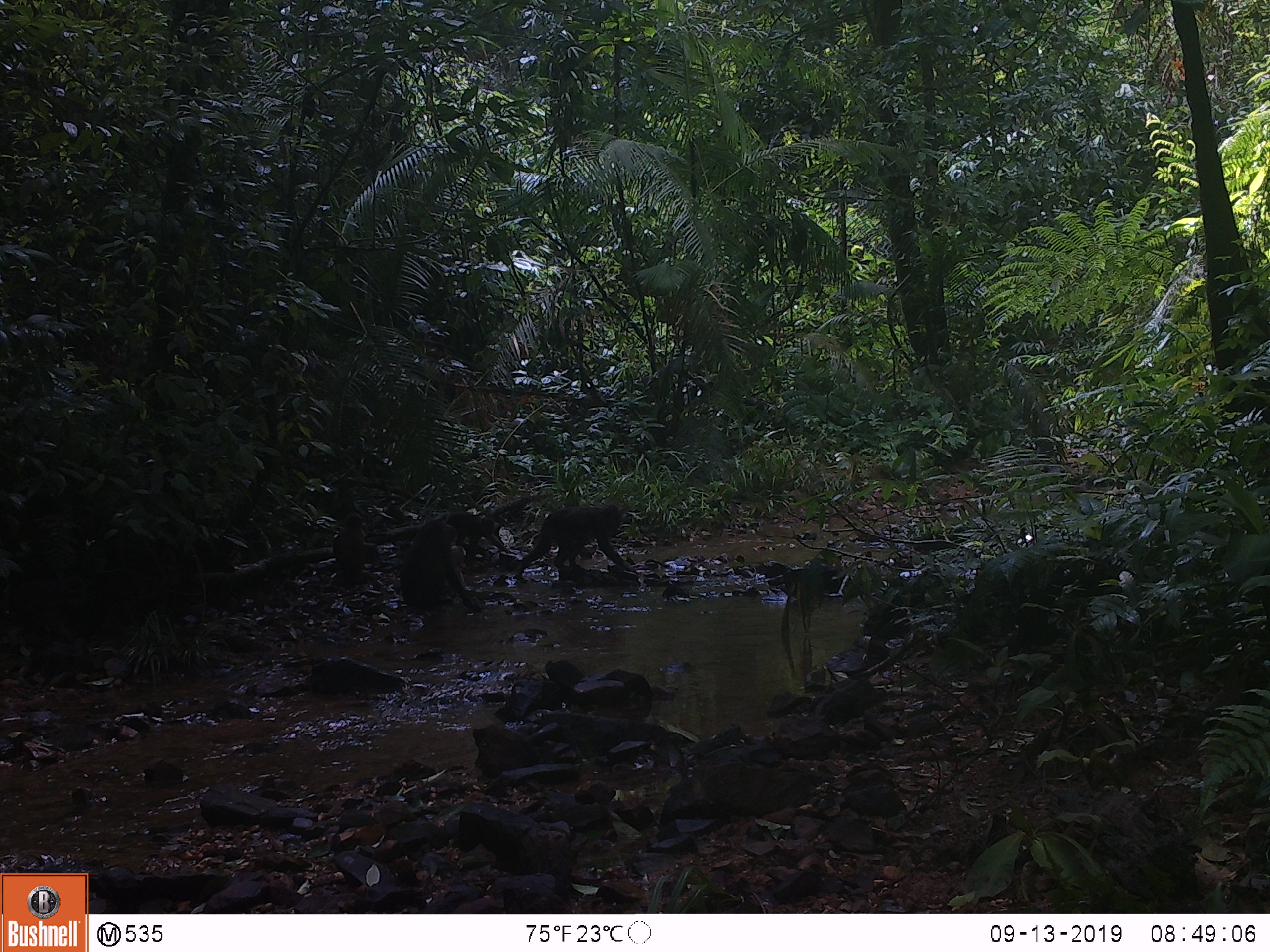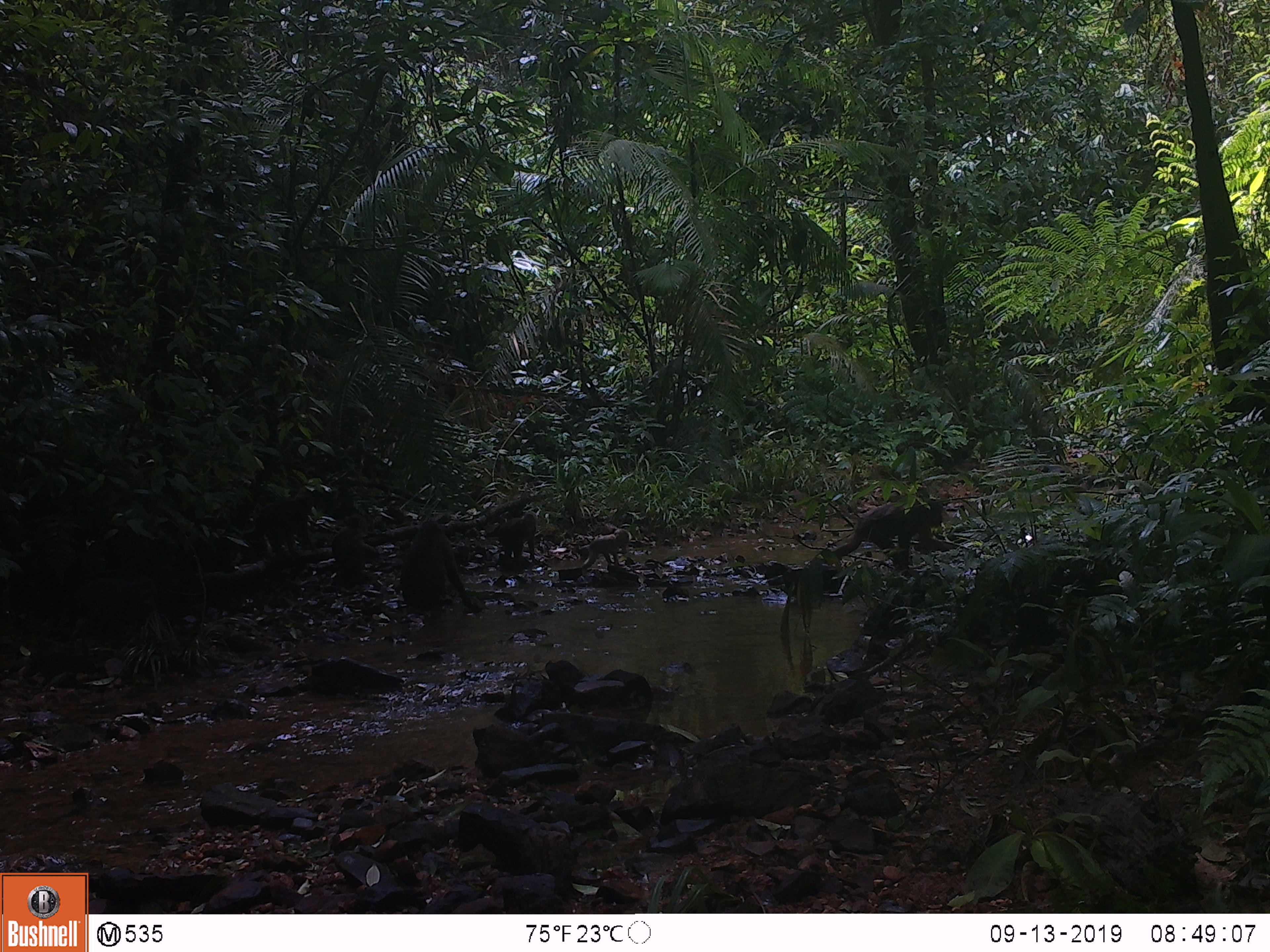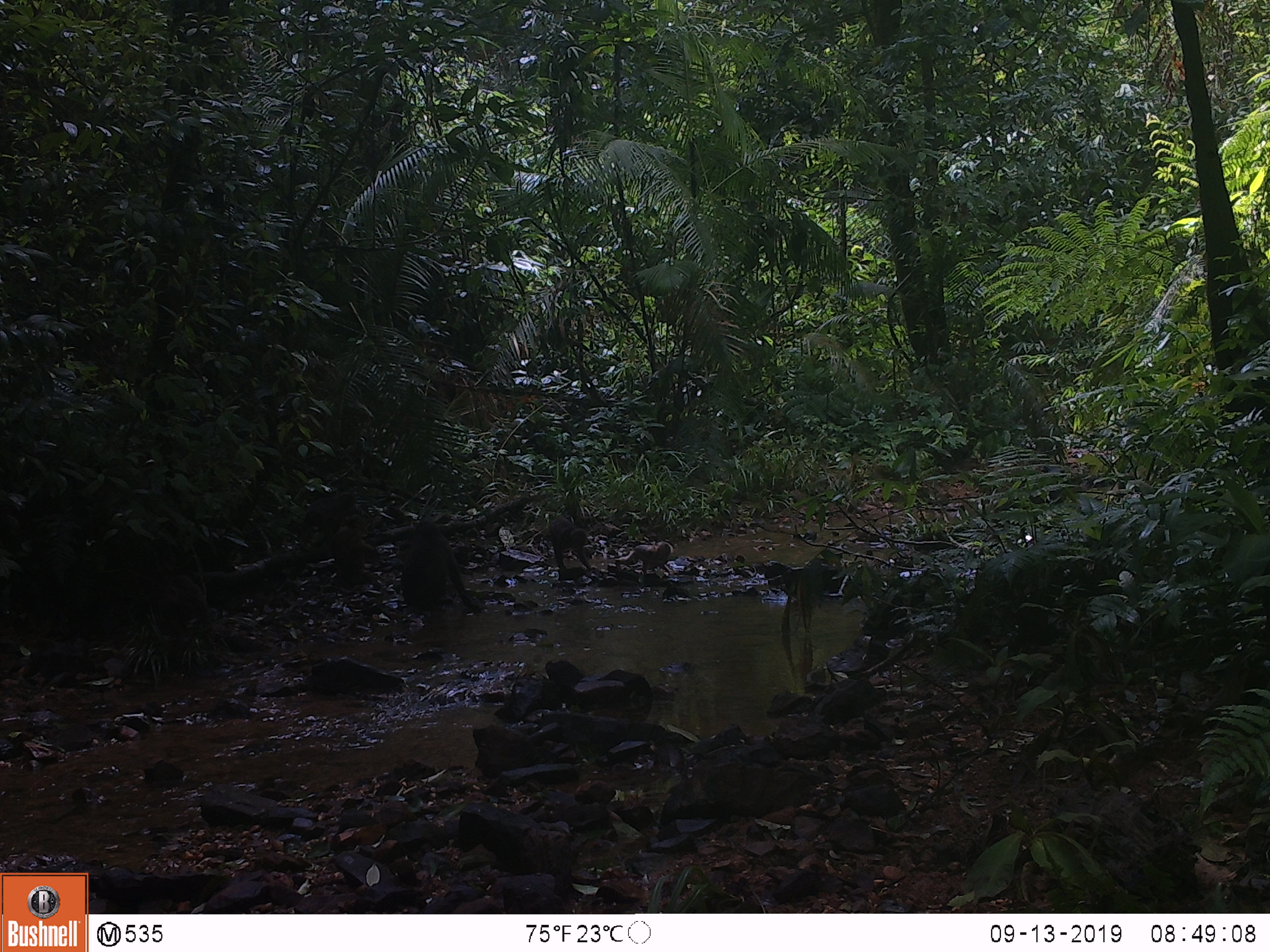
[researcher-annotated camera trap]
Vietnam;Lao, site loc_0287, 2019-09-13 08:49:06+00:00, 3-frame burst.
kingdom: Animalia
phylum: Chordata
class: Mammalia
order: Primates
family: Cercopithecidae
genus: Macaca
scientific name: Macaca arctoides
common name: stump-tailed macaque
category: stump tailed macaque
Stump tailed macaque (stump-tailed macaque) (Macaca arctoides). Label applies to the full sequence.